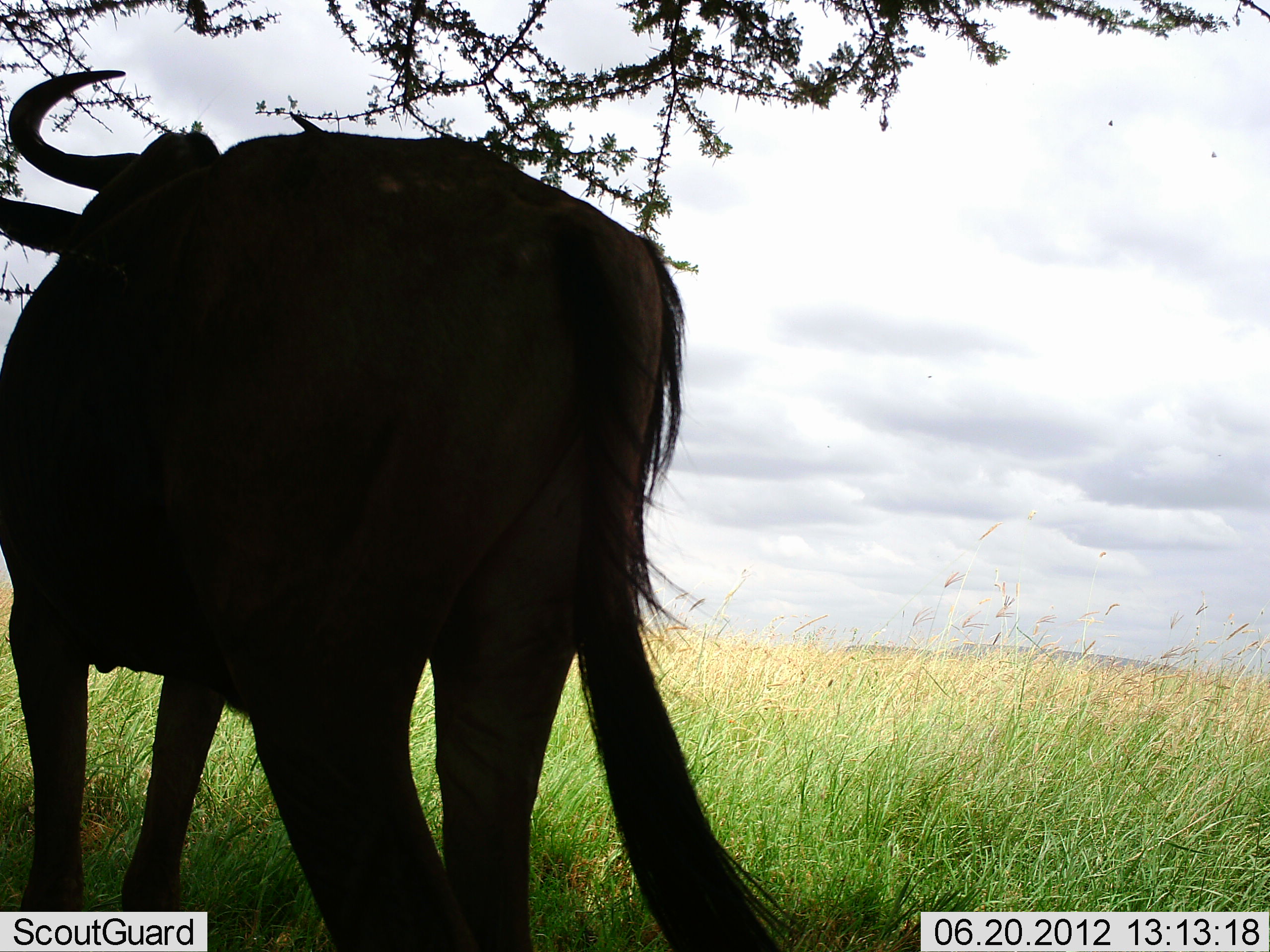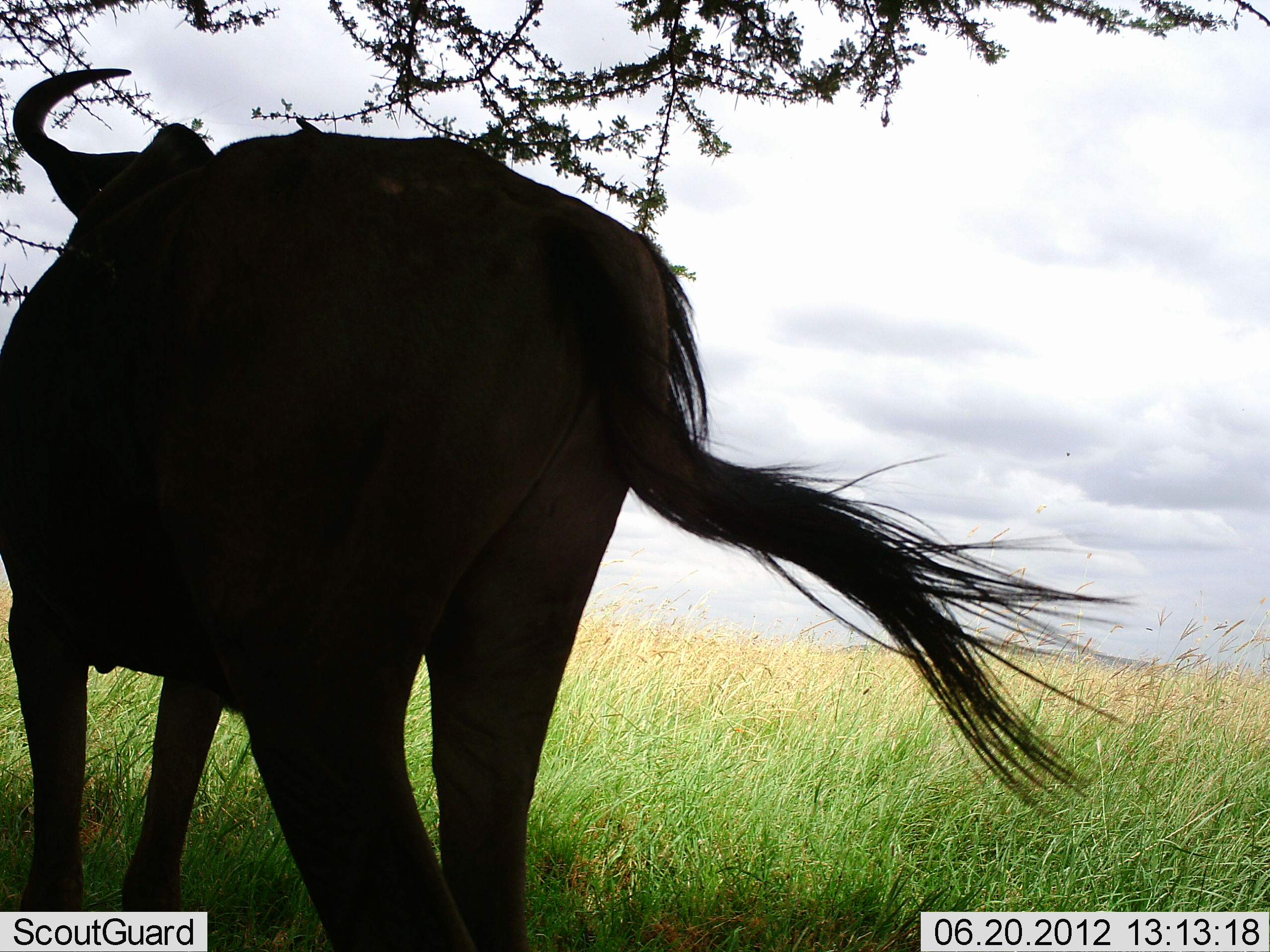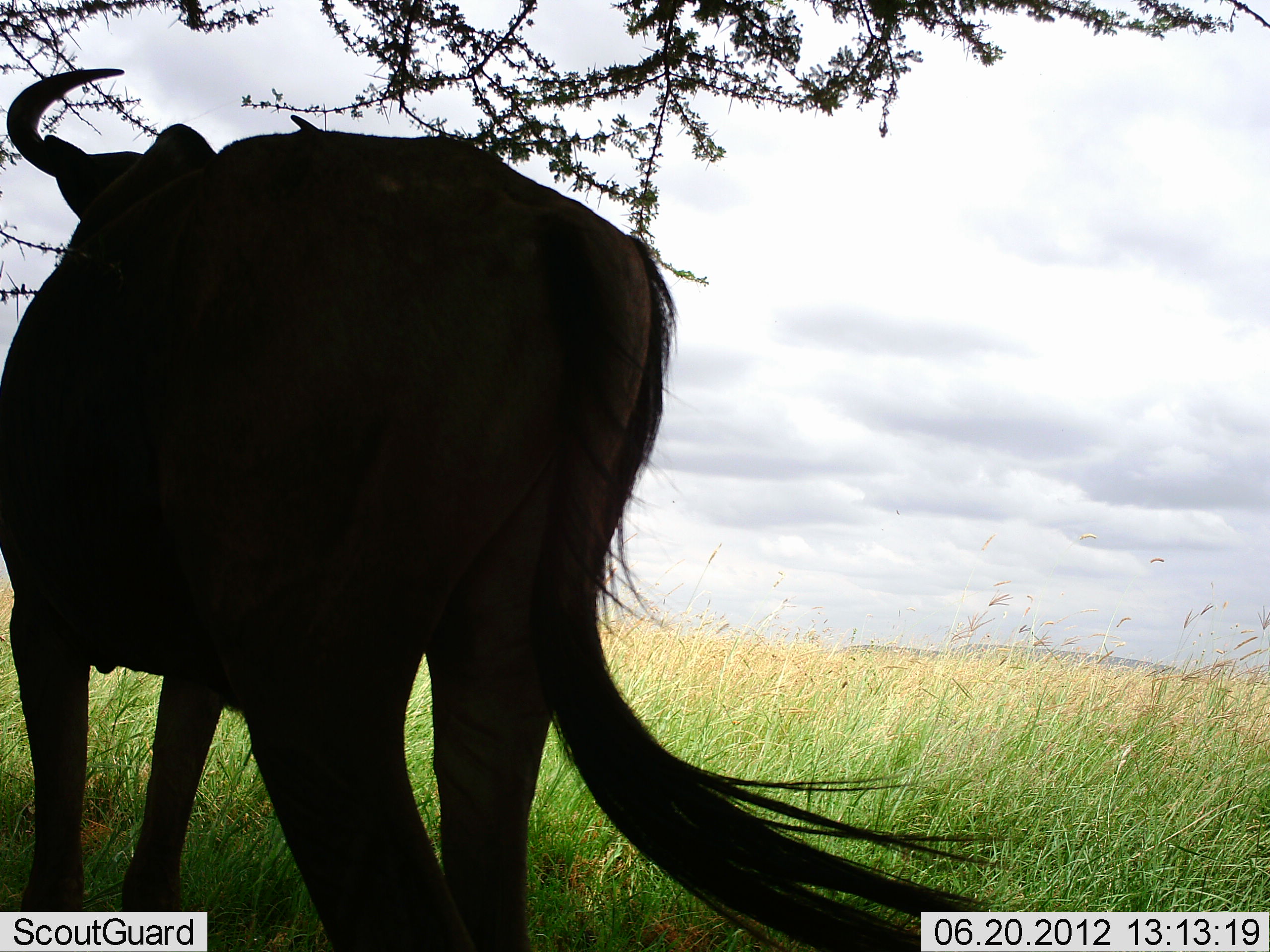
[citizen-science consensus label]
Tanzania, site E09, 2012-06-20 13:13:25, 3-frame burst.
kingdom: Animalia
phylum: Chordata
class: Mammalia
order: Artiodactyla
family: Bovidae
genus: Connochaetes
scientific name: Connochaetes taurinus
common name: blue wildebeest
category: wildebeest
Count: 1.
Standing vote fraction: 100%.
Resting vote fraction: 0%.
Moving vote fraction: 0%.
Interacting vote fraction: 0%.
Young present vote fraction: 0%.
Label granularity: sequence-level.